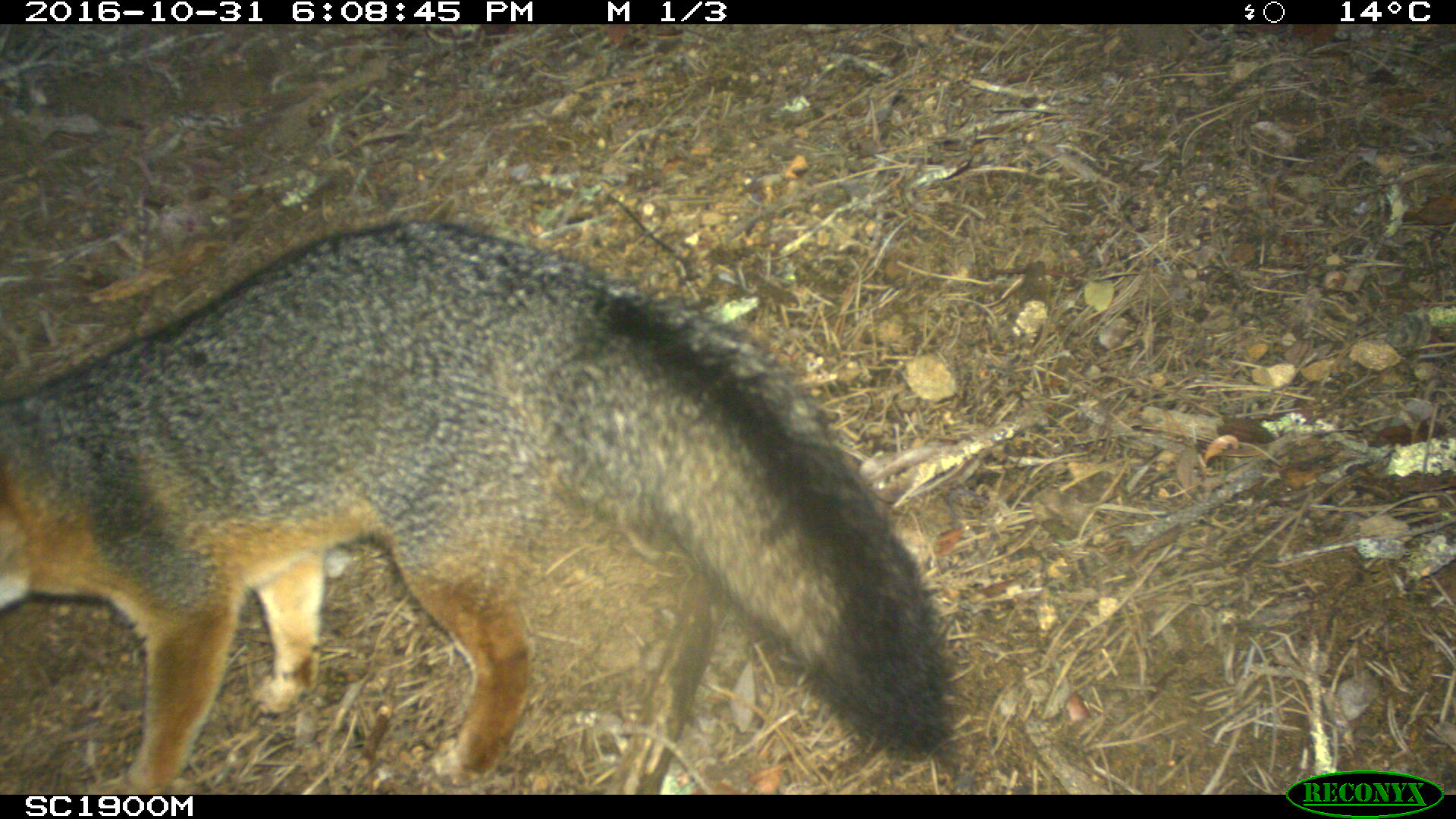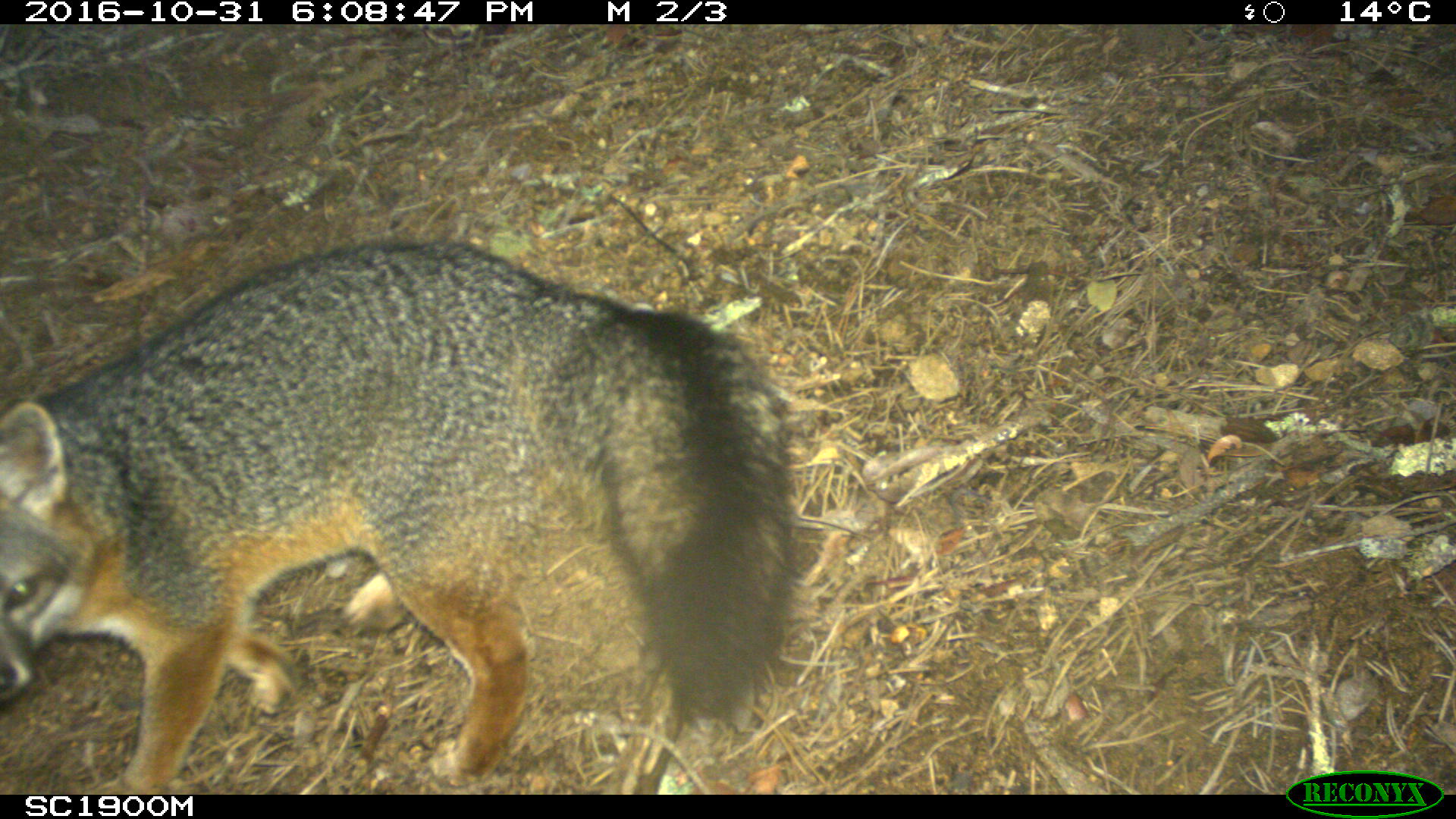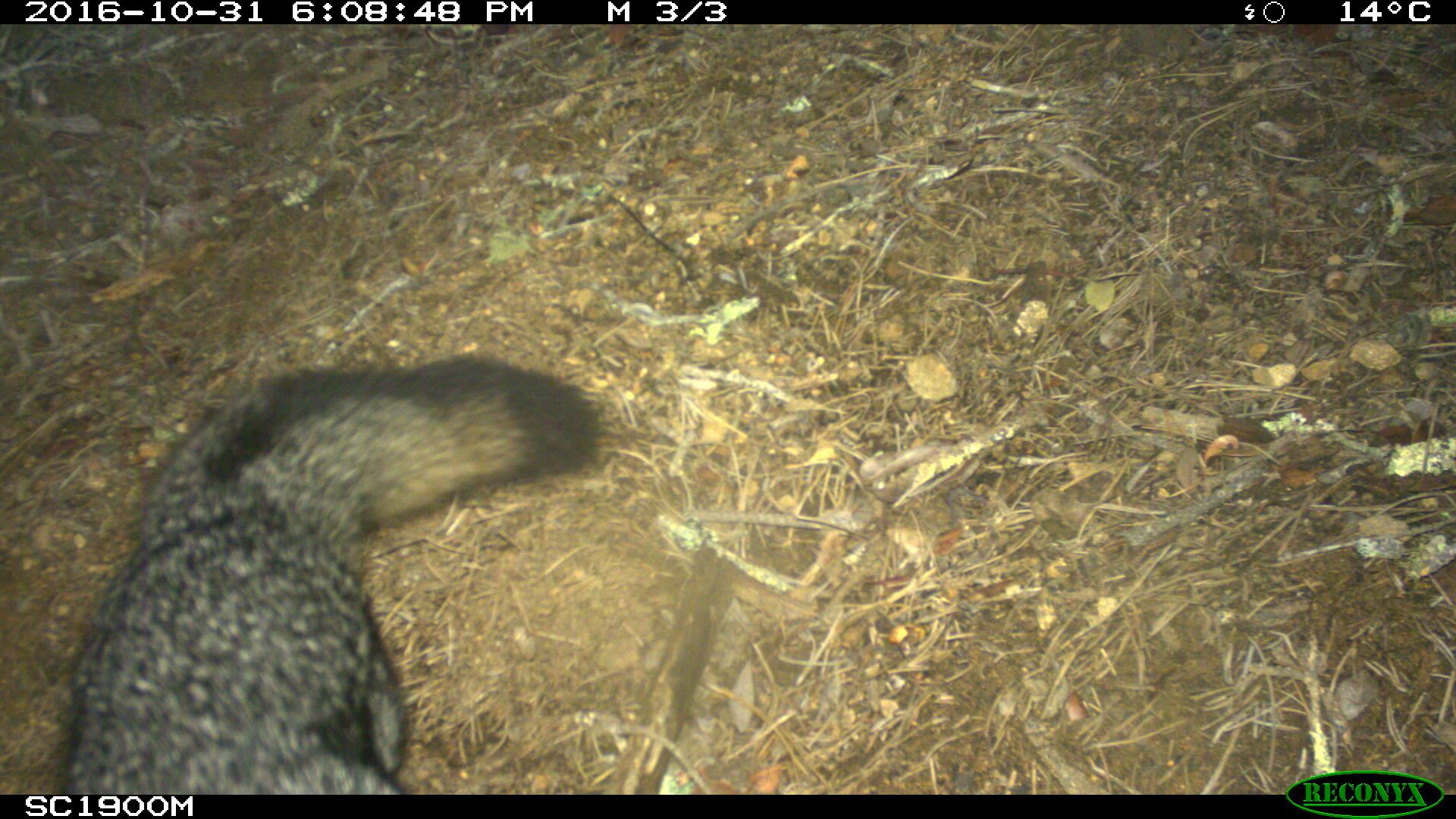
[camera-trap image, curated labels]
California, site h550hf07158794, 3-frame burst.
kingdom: Animalia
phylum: Chordata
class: Mammalia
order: Carnivora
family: Canidae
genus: Urocyon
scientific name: Urocyon littoralis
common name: island fox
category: fox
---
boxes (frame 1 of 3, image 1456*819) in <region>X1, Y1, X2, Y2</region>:
fox: <region>0, 220, 951, 795</region>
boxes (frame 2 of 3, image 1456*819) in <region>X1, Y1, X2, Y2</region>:
fox: <region>0, 236, 792, 796</region>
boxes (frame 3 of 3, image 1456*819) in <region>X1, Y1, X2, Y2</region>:
fox: <region>52, 350, 602, 790</region>